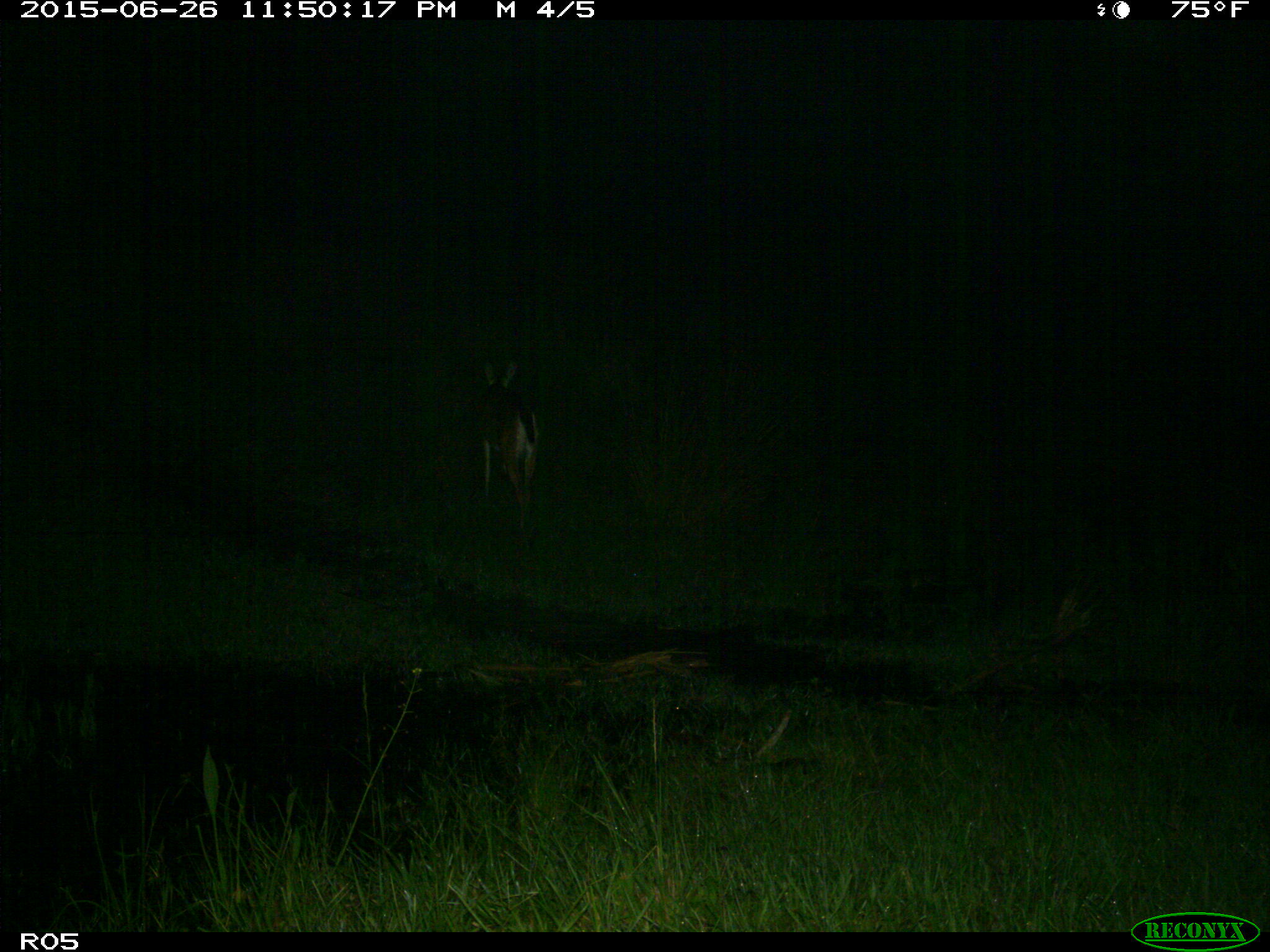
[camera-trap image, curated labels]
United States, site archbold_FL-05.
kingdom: Animalia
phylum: Chordata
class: Mammalia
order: Artiodactyla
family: Cervidae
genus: Odocoileus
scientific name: Odocoileus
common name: deer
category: unidentified deer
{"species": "unidentified deer (deer) (Odocoileus)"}